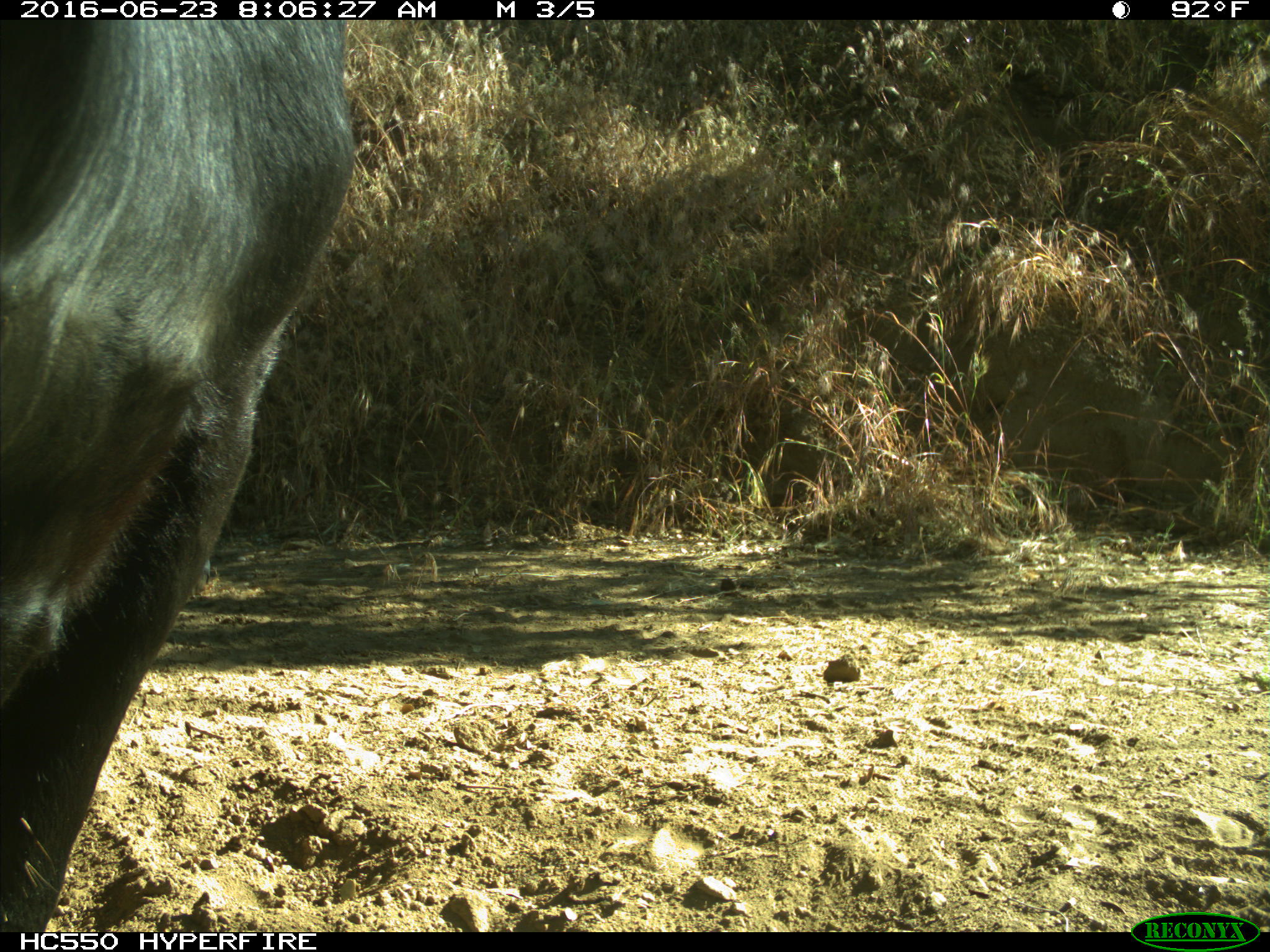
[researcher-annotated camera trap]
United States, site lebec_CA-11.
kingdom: Animalia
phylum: Chordata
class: Mammalia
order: Artiodactyla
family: Bovidae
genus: Bos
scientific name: Bos taurus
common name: domestic cow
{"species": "Bos taurus (domestic cow)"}